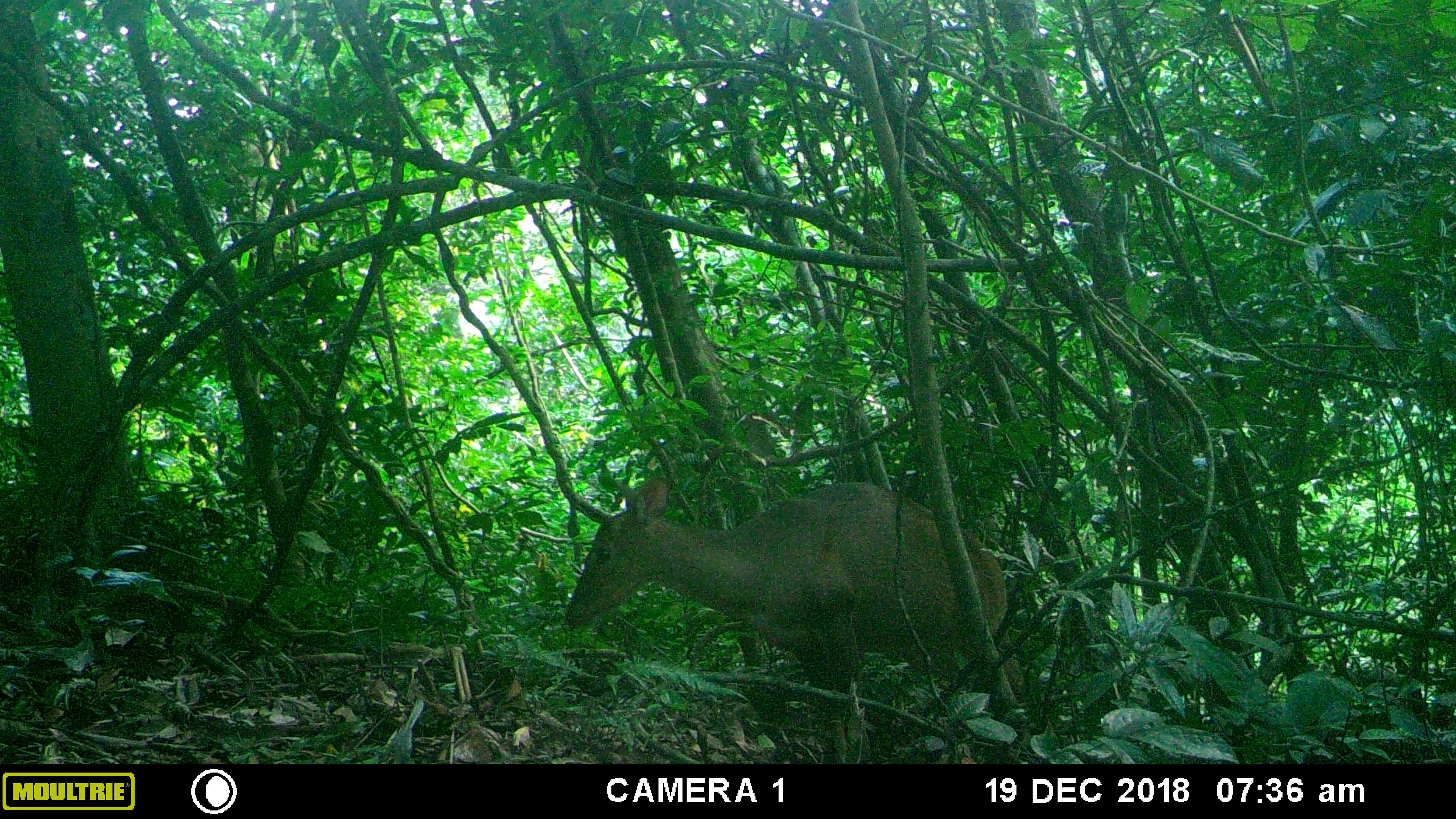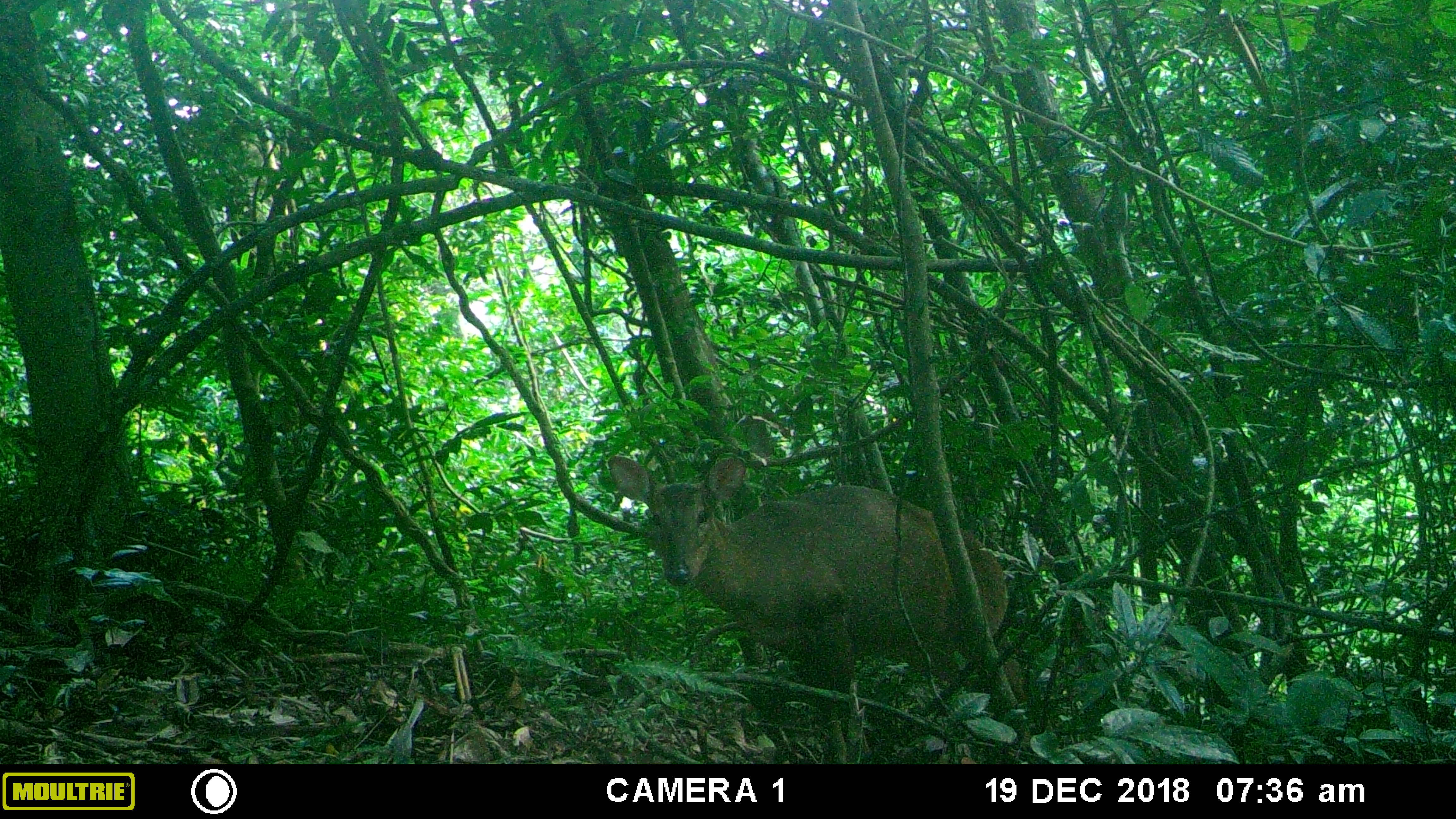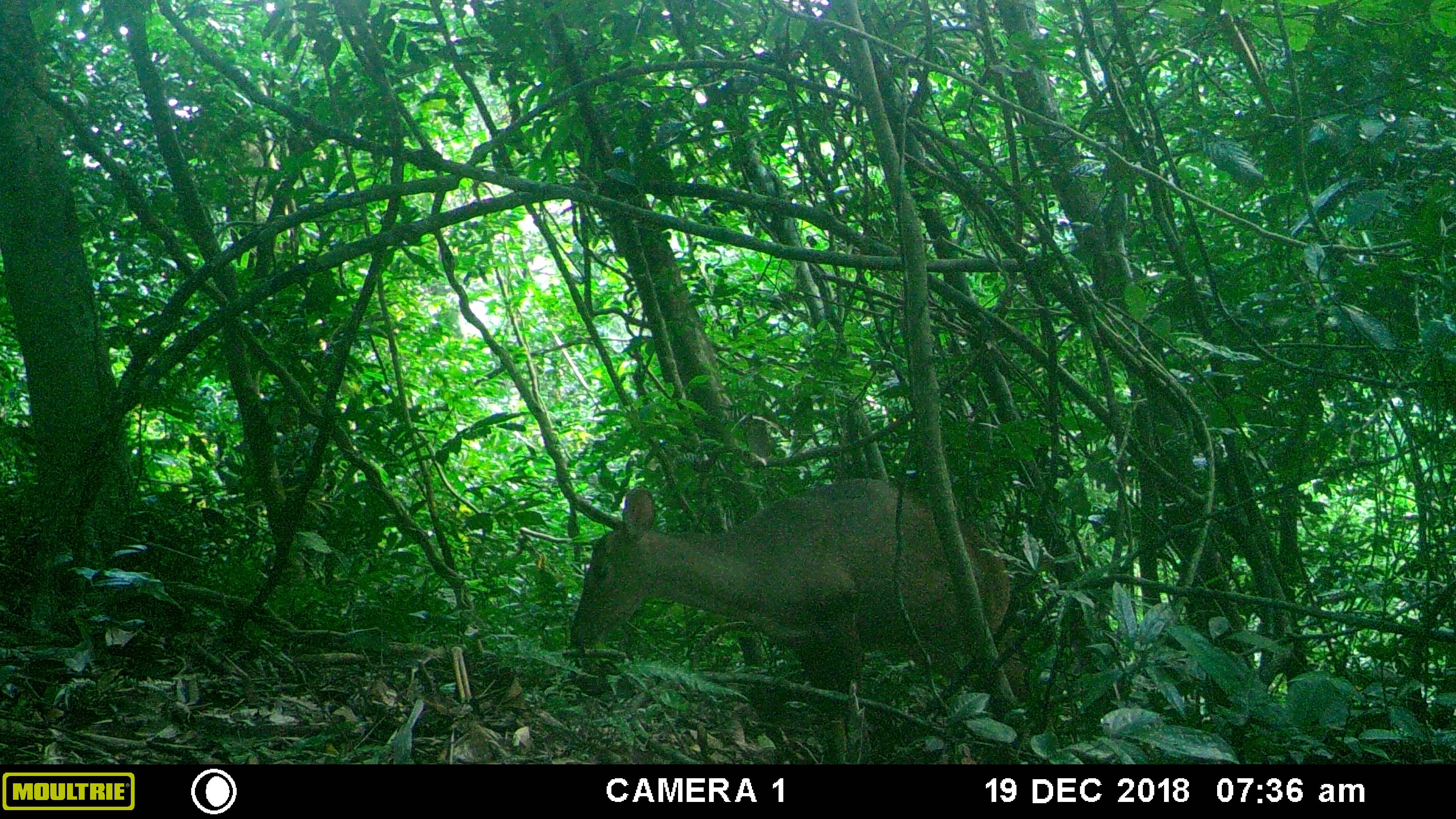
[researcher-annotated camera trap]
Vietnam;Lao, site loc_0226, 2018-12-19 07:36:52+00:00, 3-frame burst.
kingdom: Animalia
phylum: Chordata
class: Mammalia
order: Artiodactyla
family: Cervidae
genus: Muntiacus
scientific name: Muntiacus vuquangensis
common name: large-antlered muntjac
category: large antlered muntjac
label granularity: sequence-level